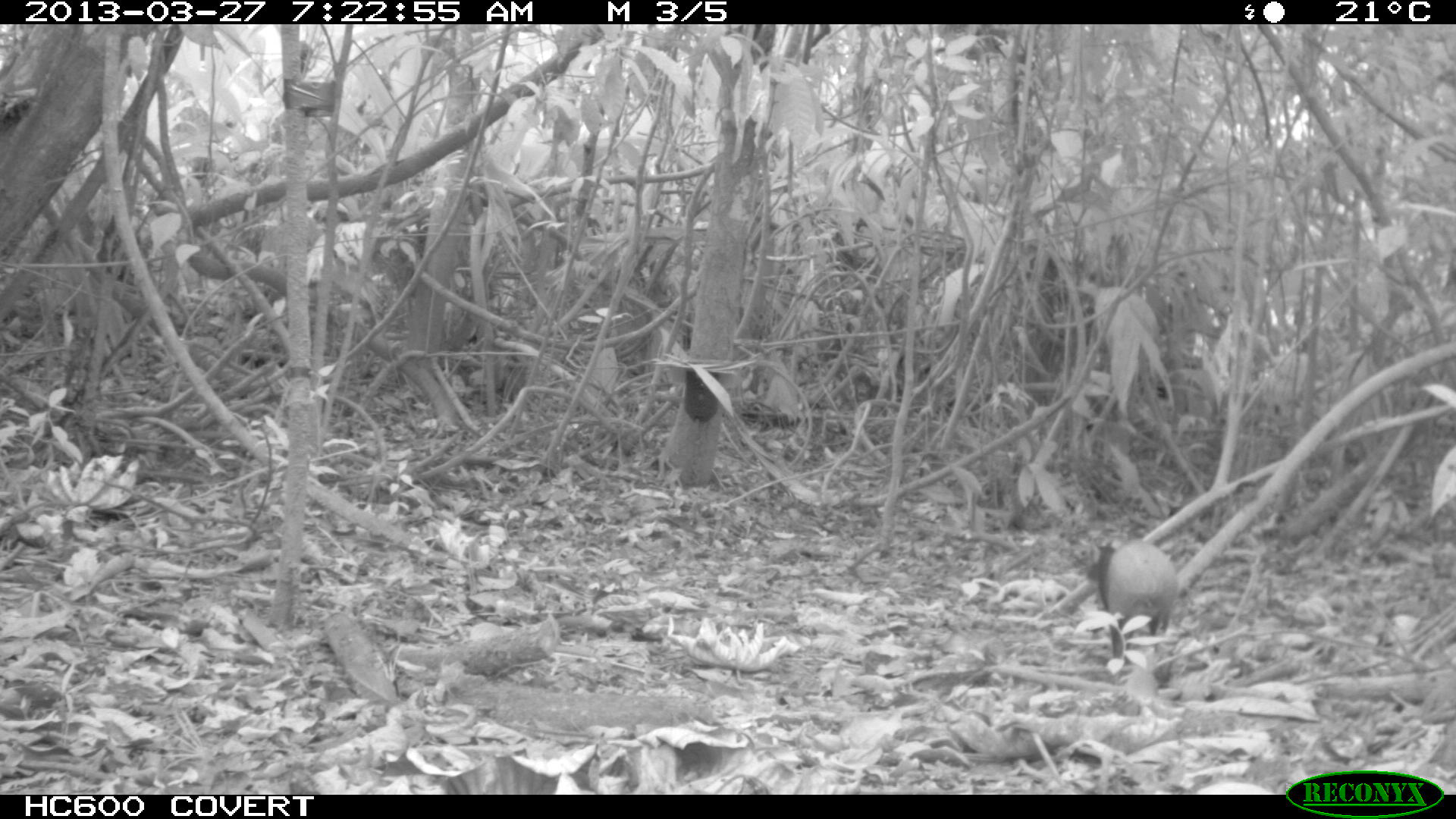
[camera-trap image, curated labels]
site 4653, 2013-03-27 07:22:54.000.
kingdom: Animalia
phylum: Chordata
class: Mammalia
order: Rodentia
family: Dasyproctidae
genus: Dasyprocta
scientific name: Dasyprocta leporina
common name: red-rumped agouti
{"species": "Dasyprocta leporina (red-rumped agouti)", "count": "1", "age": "adult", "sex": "female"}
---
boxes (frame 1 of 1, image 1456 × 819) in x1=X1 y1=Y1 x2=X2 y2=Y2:
dasyprocta leporina: x1=1086 y1=536 x2=1176 y2=682